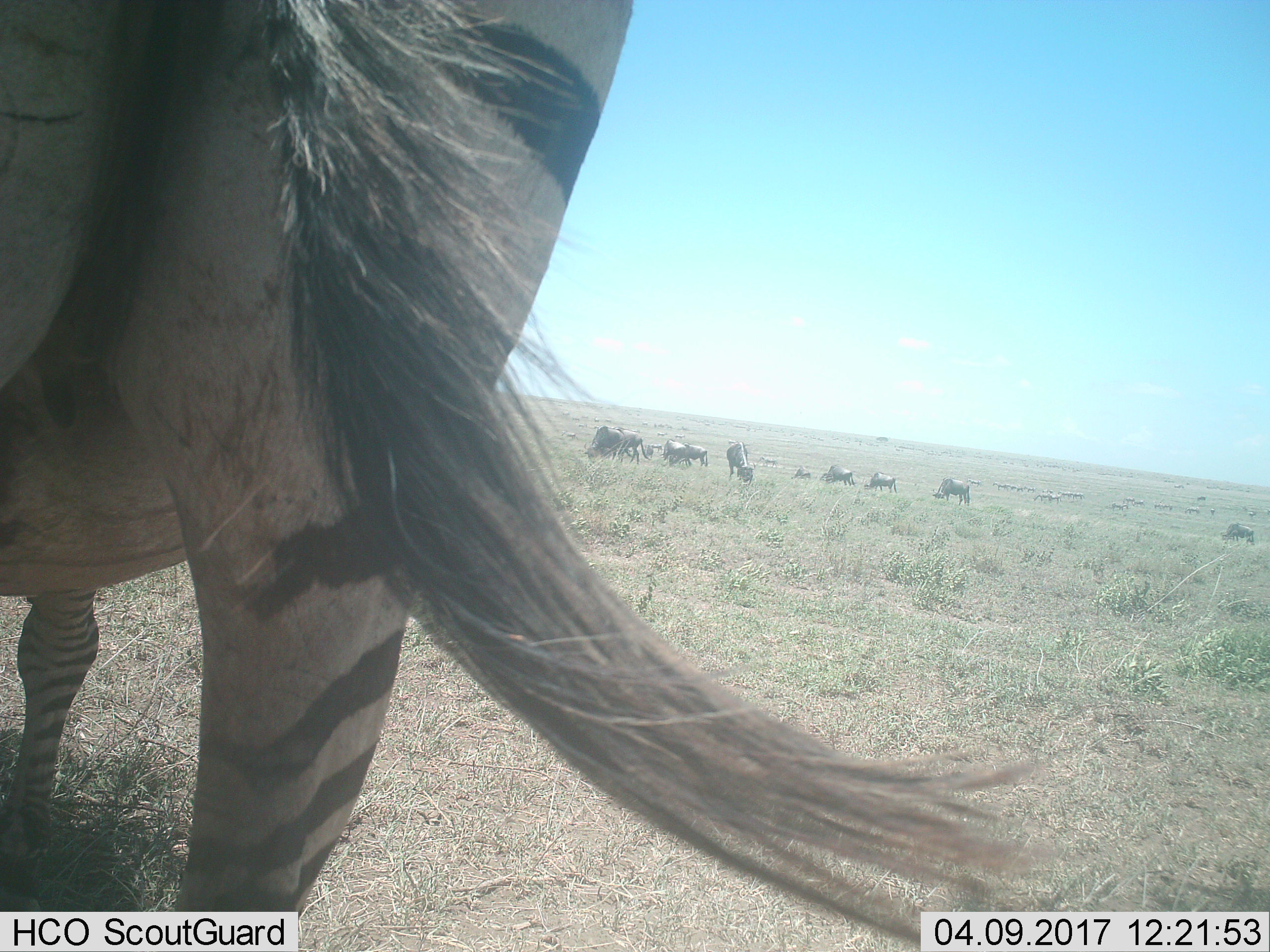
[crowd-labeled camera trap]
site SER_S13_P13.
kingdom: Animalia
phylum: Chordata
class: Mammalia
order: Artiodactyla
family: Bovidae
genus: Connochaetes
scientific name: Connochaetes taurinus taurinus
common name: blue wildebeest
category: wildebeestblue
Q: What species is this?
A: Wildebeestblue (blue wildebeest) (Connochaetes taurinus taurinus).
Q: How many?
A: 11-50.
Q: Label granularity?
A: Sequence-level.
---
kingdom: Animalia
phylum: Chordata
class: Mammalia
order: Perissodactyla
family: Equidae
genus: Equus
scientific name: Equus quagga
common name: plains zebra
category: zebraplains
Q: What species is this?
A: Zebraplains (plains zebra) (Equus quagga).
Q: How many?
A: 1.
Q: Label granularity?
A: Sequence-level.